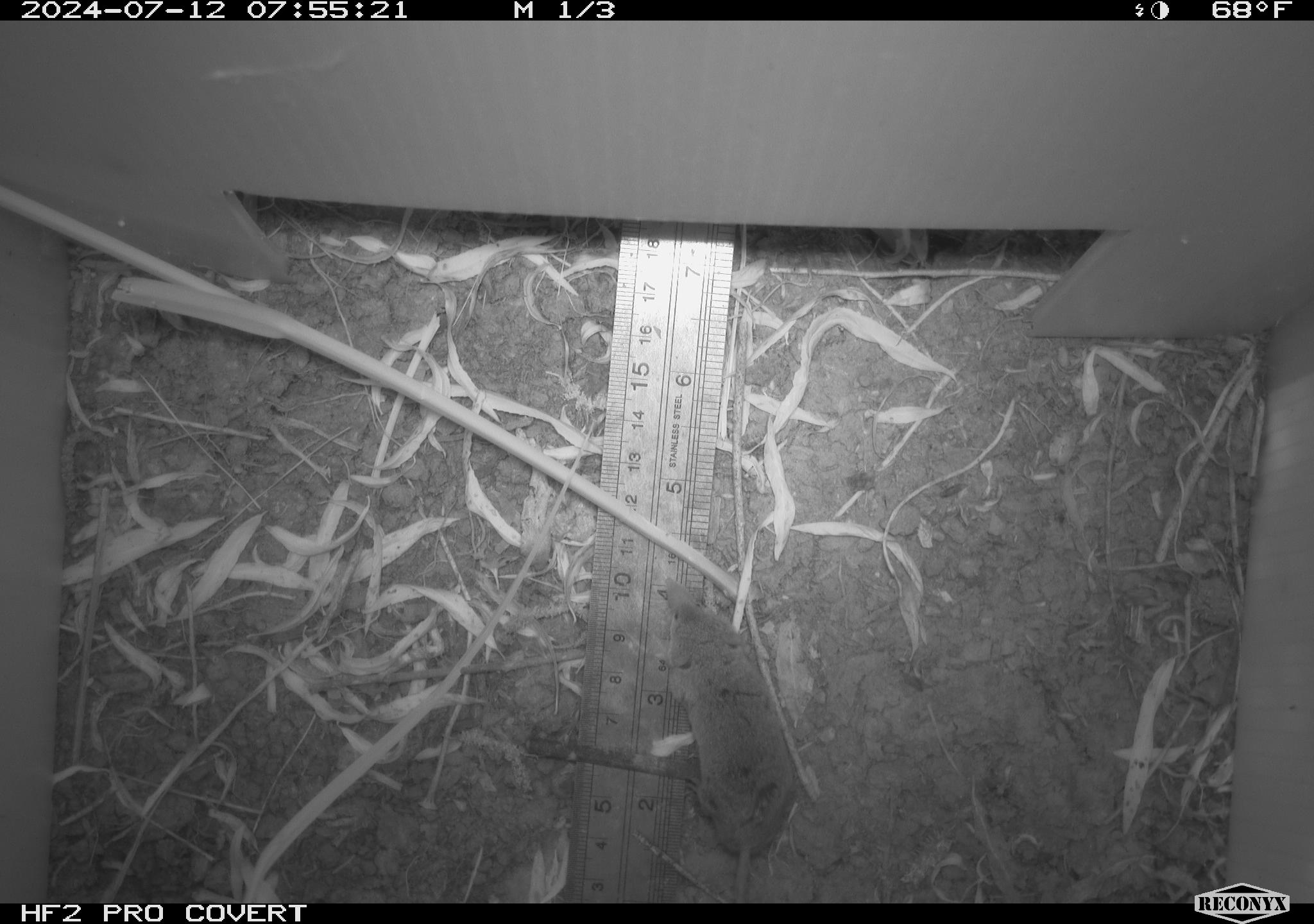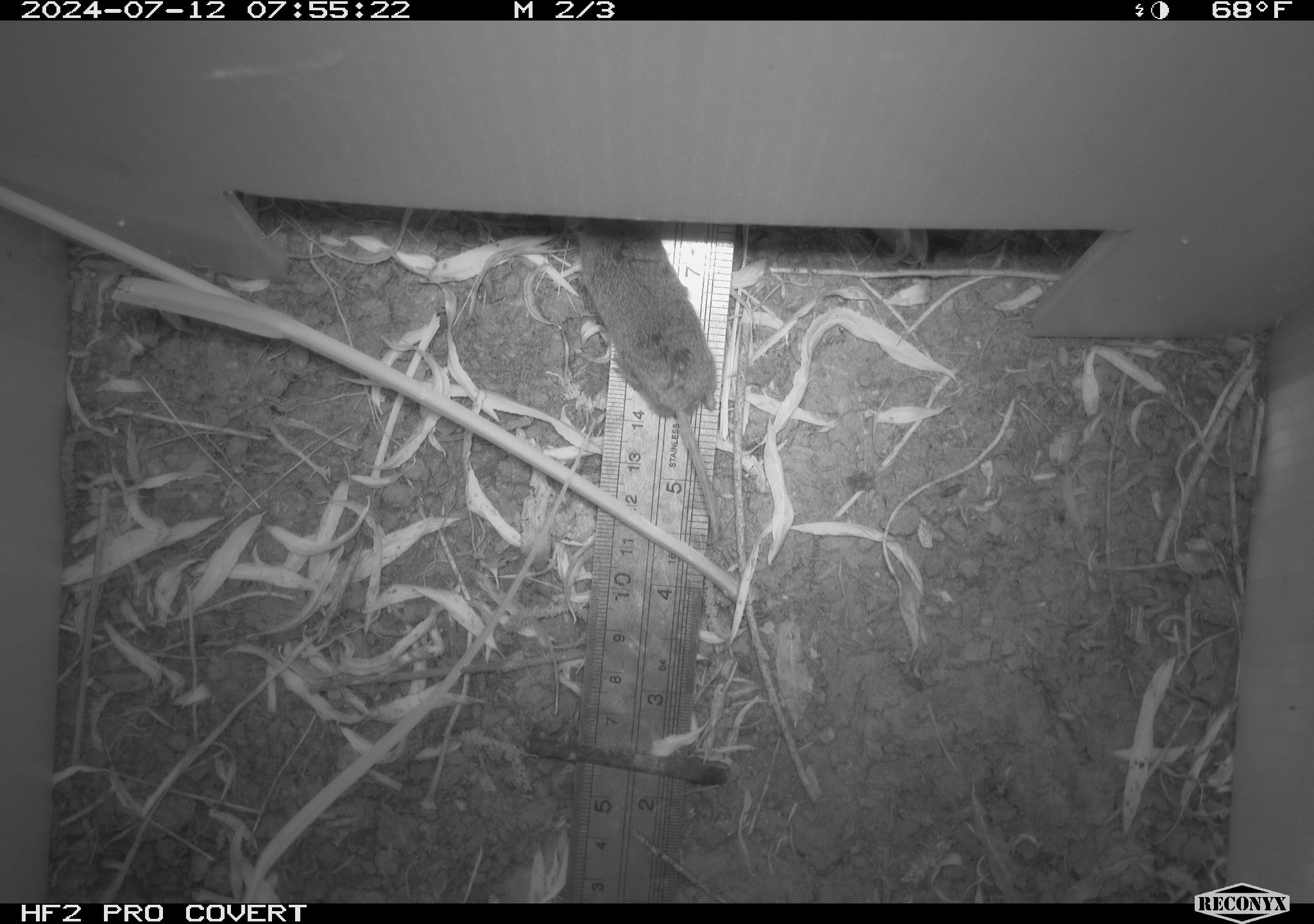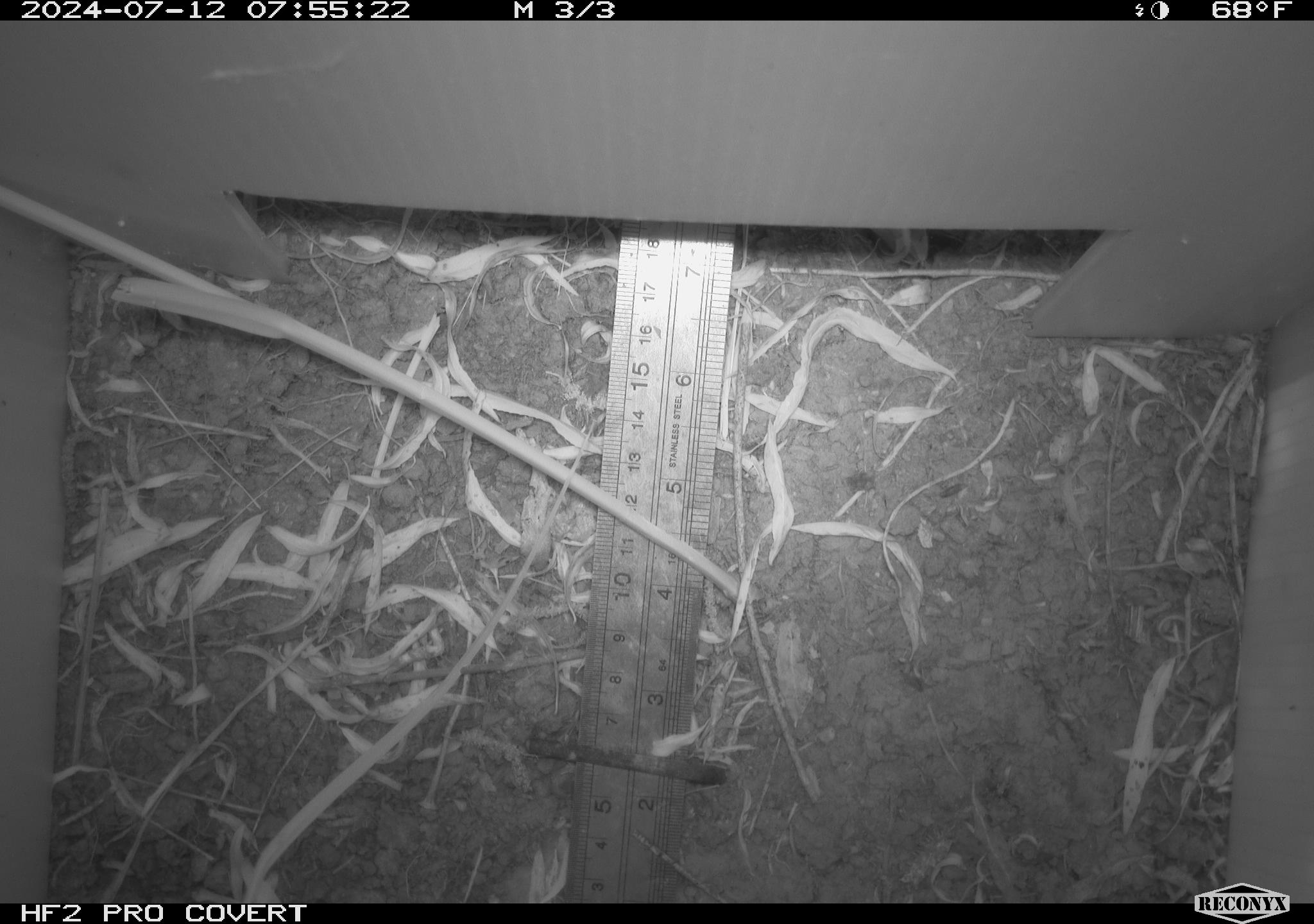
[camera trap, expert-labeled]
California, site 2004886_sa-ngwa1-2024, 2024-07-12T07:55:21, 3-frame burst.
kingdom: Animalia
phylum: Chordata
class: Mammalia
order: Eulipotyphla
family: Soricidae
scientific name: Soricidae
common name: shrews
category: soricidae family